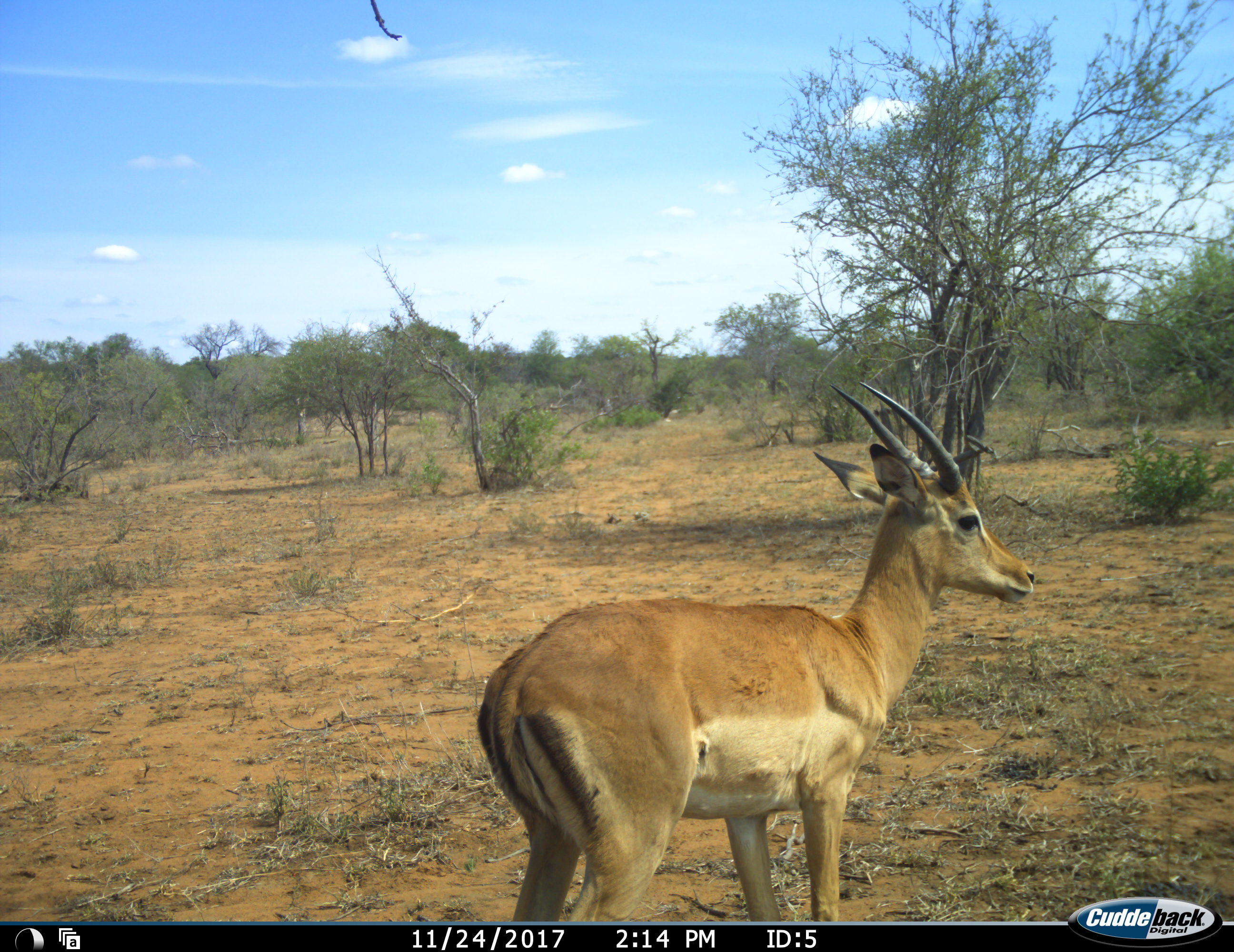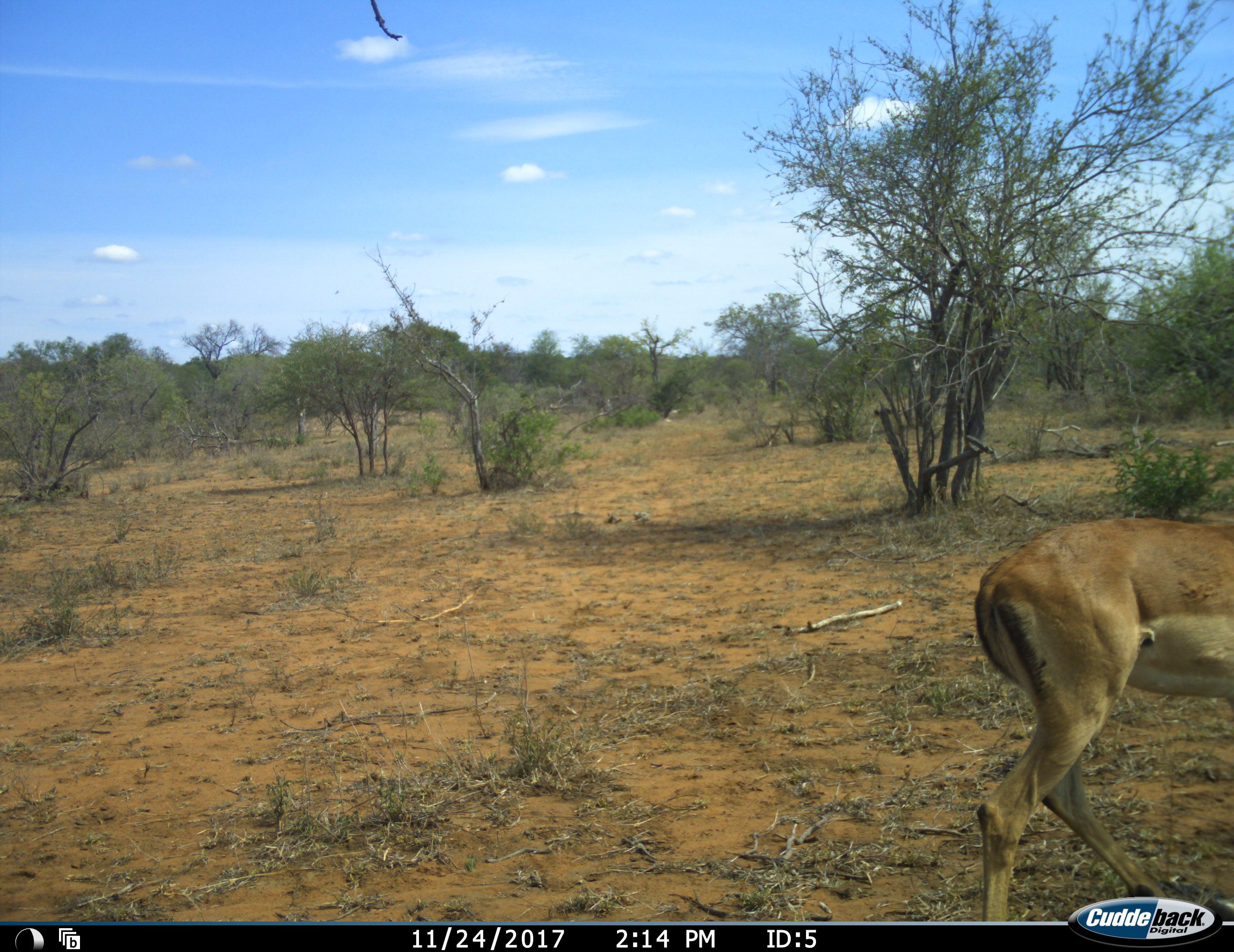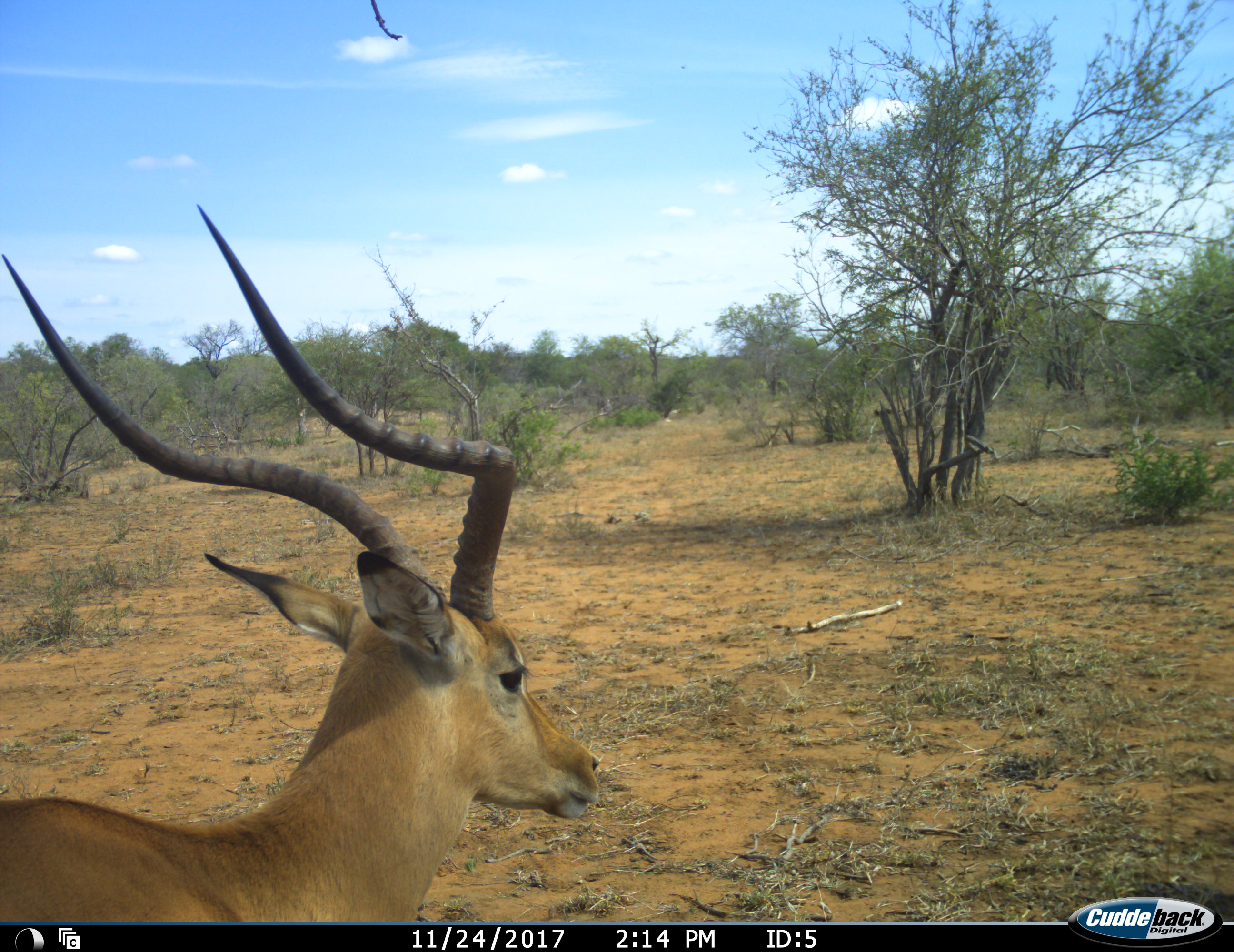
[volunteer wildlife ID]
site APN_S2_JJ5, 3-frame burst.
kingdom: Animalia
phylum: Chordata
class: Mammalia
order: Artiodactyla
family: Bovidae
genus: Aepyceros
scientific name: Aepyceros melampus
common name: impala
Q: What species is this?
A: Impala (Aepyceros melampus).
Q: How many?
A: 1.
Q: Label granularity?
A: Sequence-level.